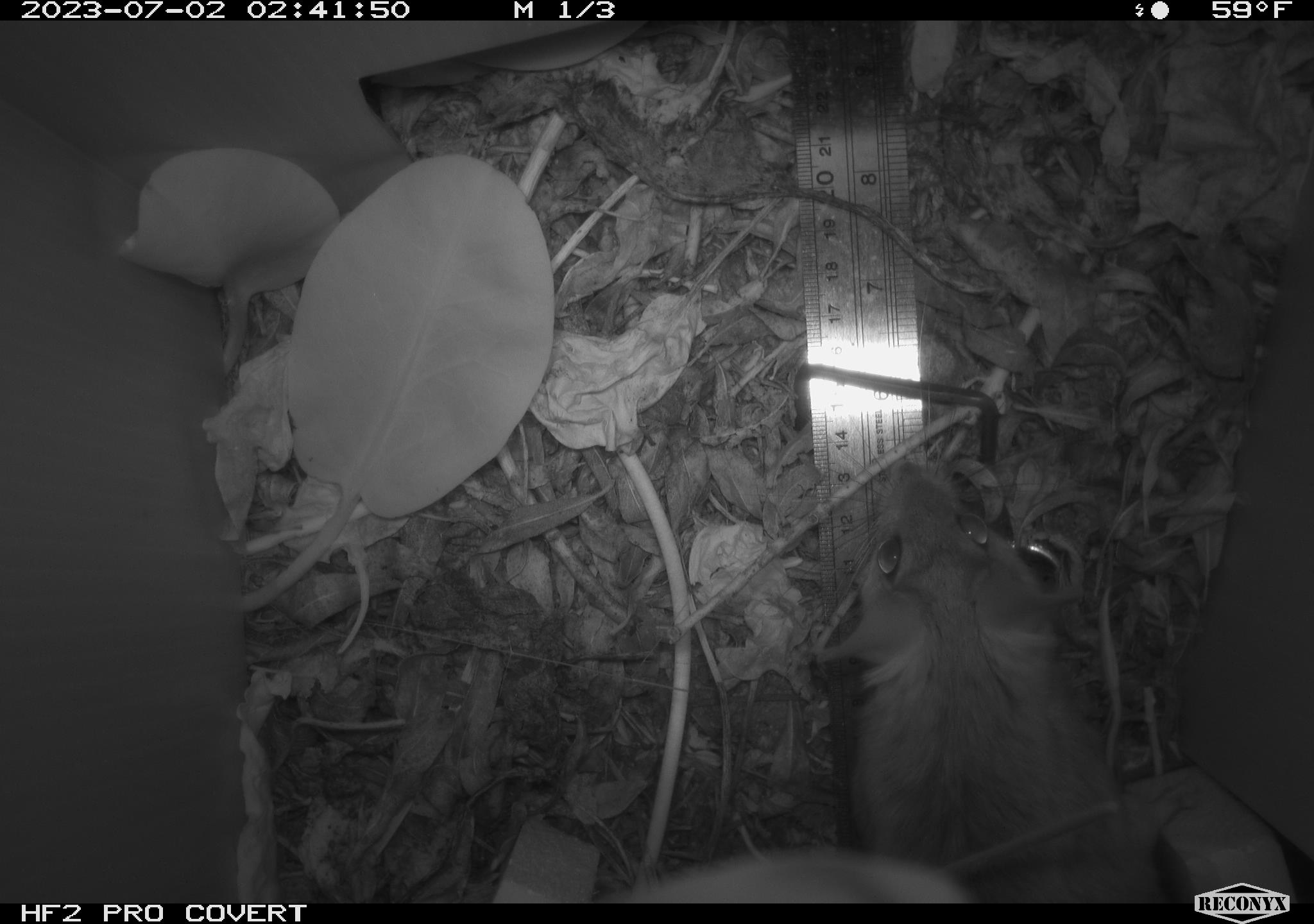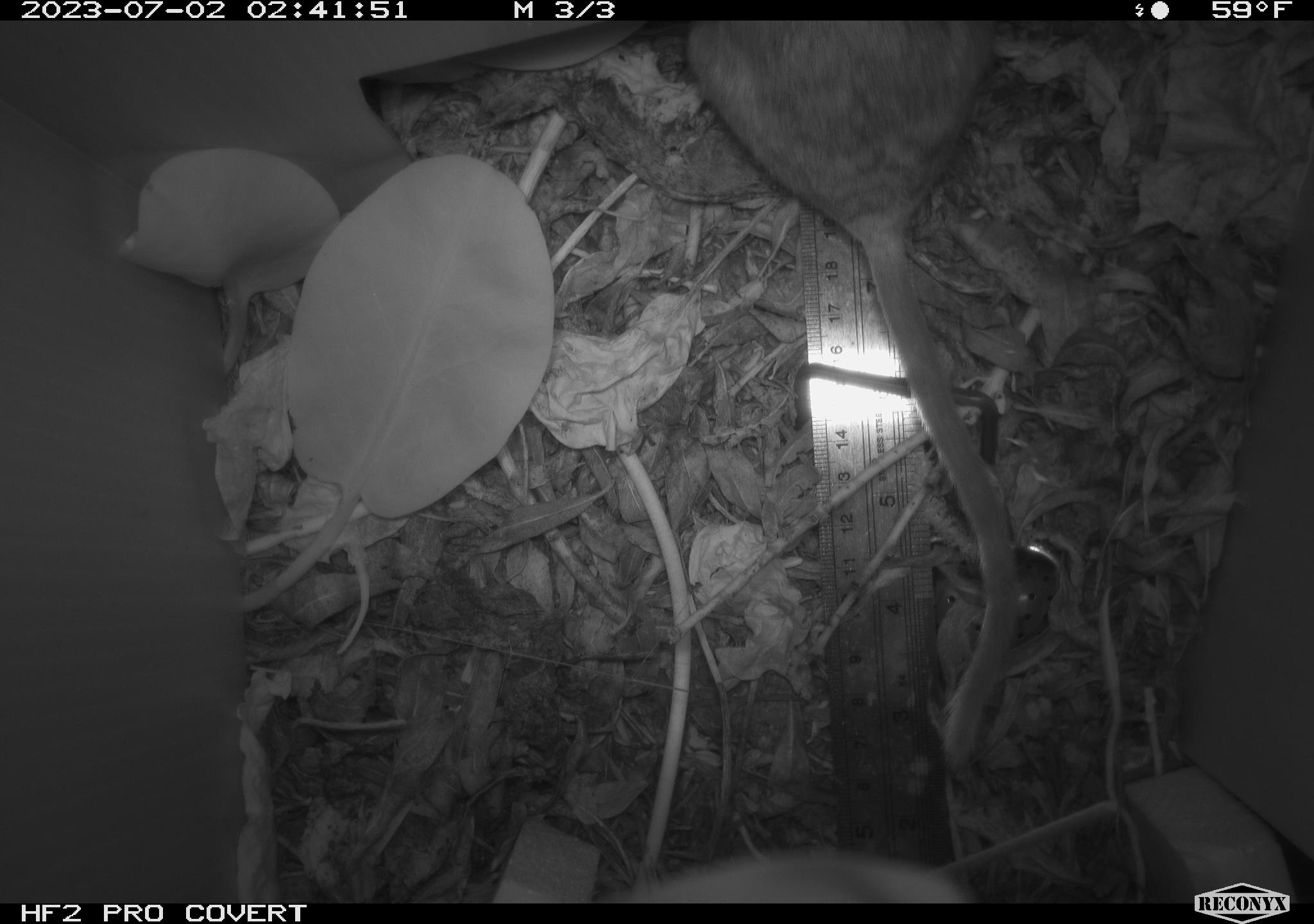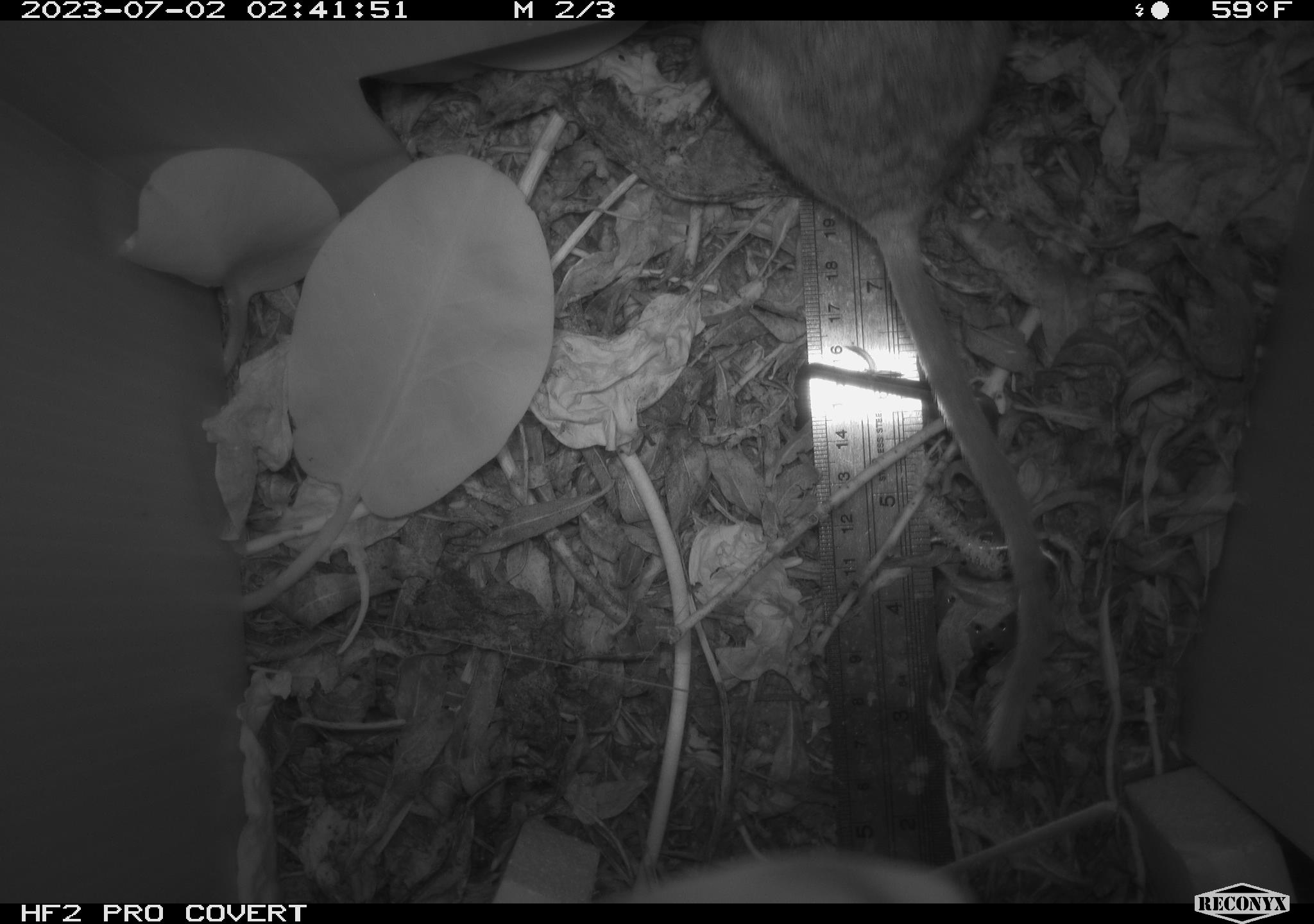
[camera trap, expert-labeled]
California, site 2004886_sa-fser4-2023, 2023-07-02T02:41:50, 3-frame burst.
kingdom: Animalia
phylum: Chordata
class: Mammalia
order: Rodentia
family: Cricetidae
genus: Neotoma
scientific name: Neotoma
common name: pack rat or woodrat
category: neotoma species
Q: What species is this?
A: Neotoma species (pack rat or woodrat) (Neotoma).